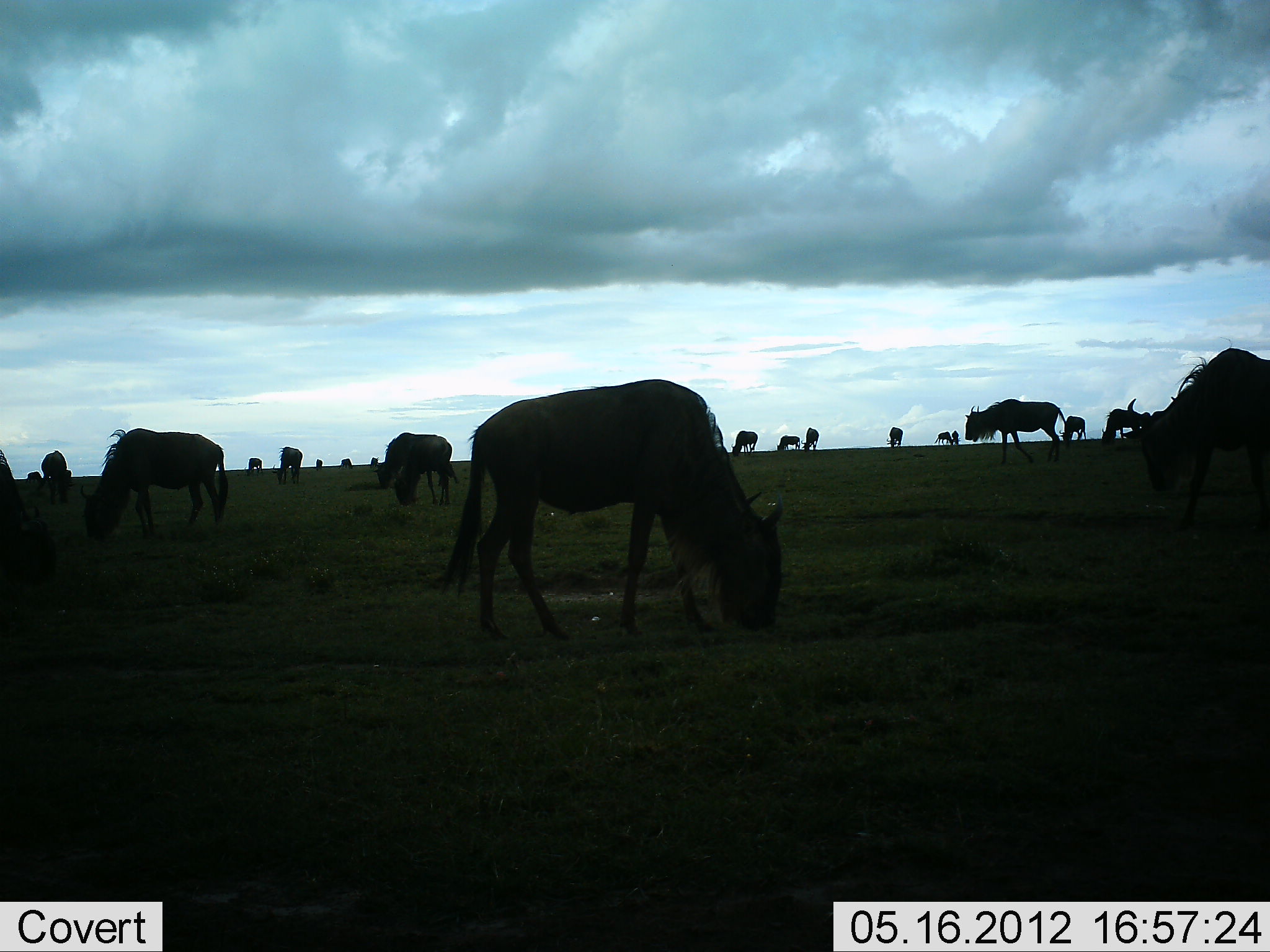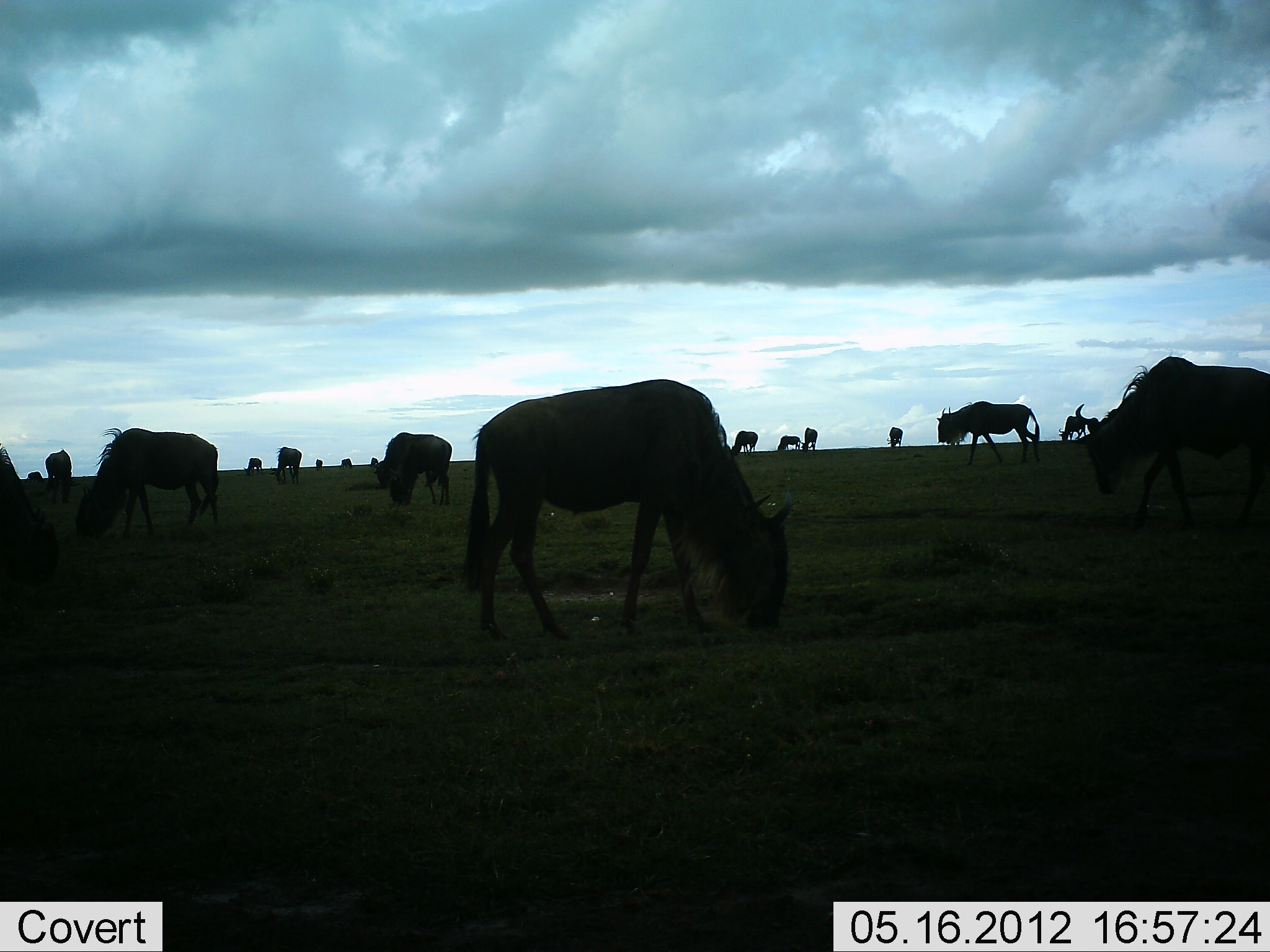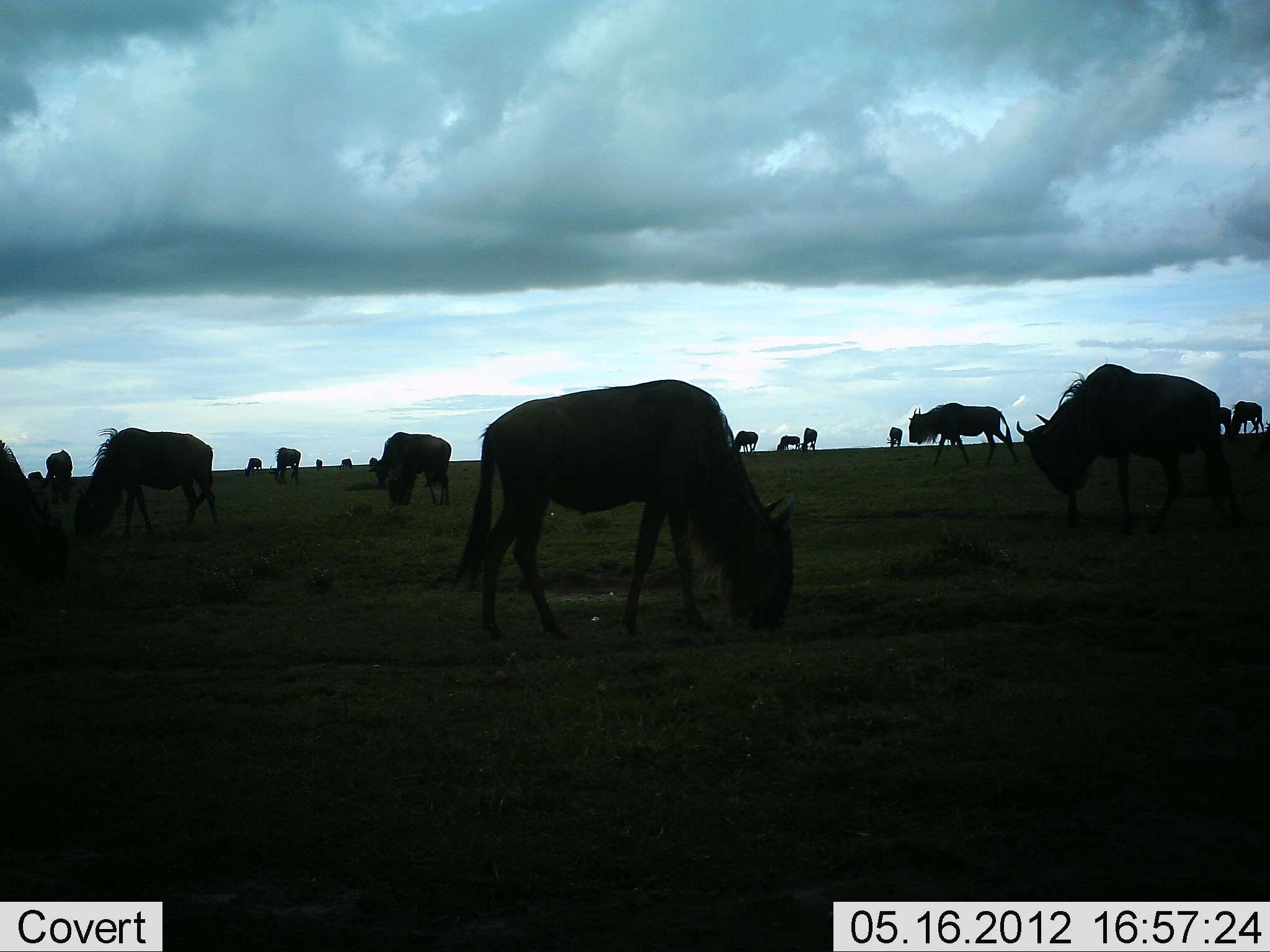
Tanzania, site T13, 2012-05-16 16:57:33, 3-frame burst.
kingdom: Animalia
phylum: Chordata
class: Mammalia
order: Artiodactyla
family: Bovidae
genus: Connochaetes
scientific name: Connochaetes taurinus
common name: blue wildebeest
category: wildebeest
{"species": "wildebeest (blue wildebeest) (Connochaetes taurinus)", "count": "11-50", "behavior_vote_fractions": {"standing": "20%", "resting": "0%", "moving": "20%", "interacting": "0%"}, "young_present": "0%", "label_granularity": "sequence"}